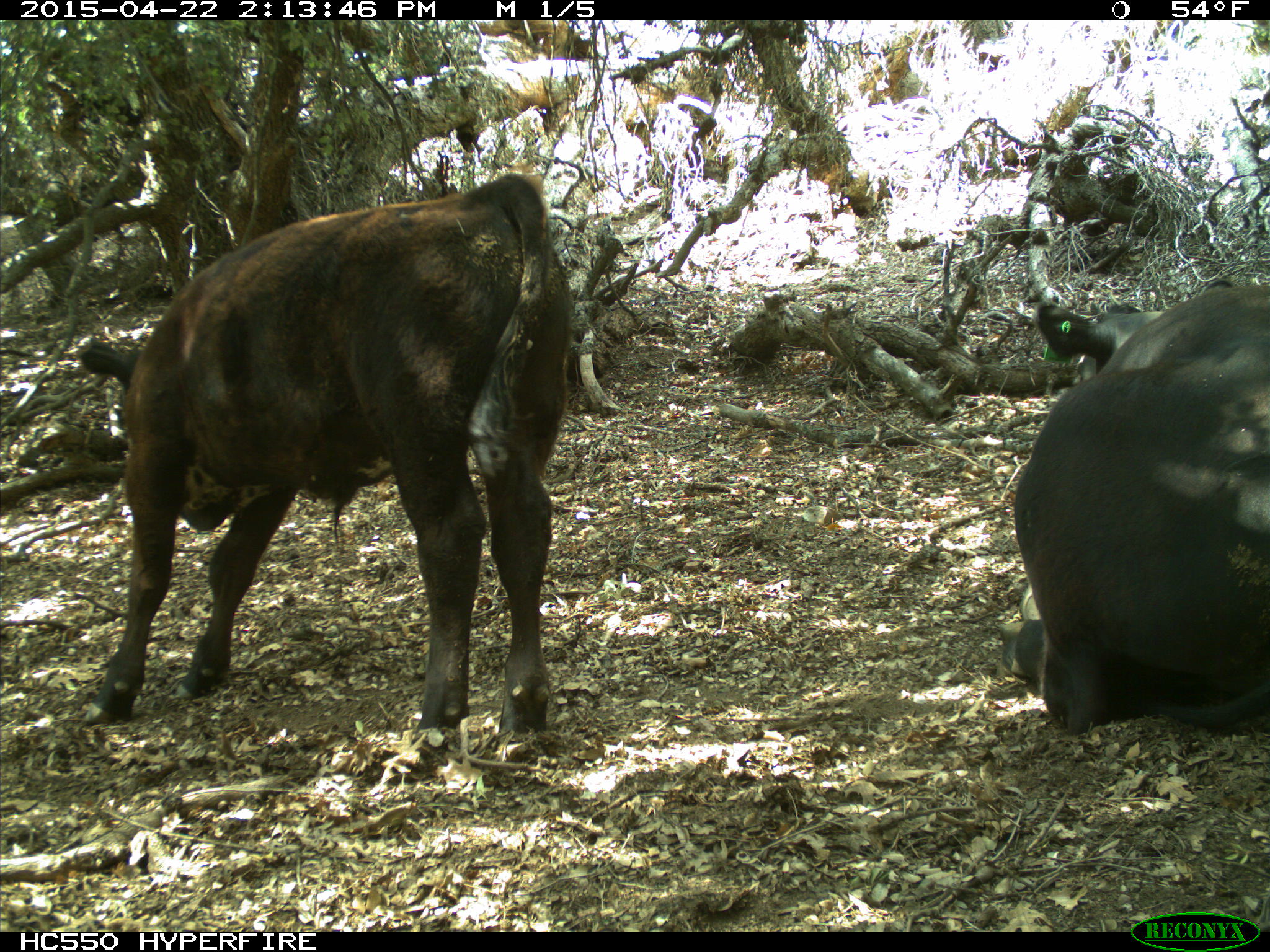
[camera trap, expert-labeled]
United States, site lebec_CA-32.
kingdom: Animalia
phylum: Chordata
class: Mammalia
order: Artiodactyla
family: Bovidae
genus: Bos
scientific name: Bos taurus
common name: domestic cow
Bos taurus (domestic cow).